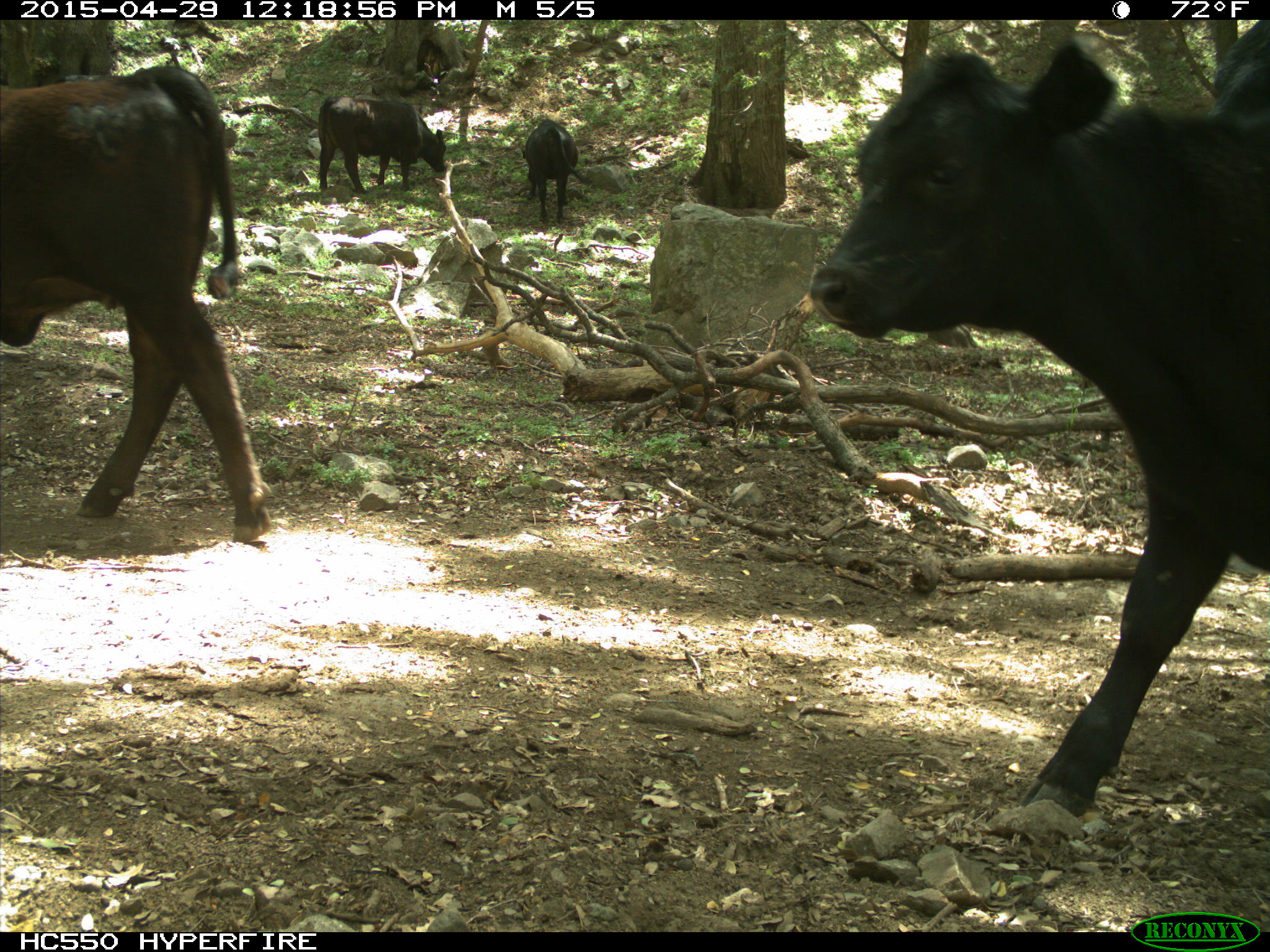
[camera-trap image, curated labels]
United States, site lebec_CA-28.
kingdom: Animalia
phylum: Chordata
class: Mammalia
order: Artiodactyla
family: Bovidae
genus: Bos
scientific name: Bos taurus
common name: domestic cow